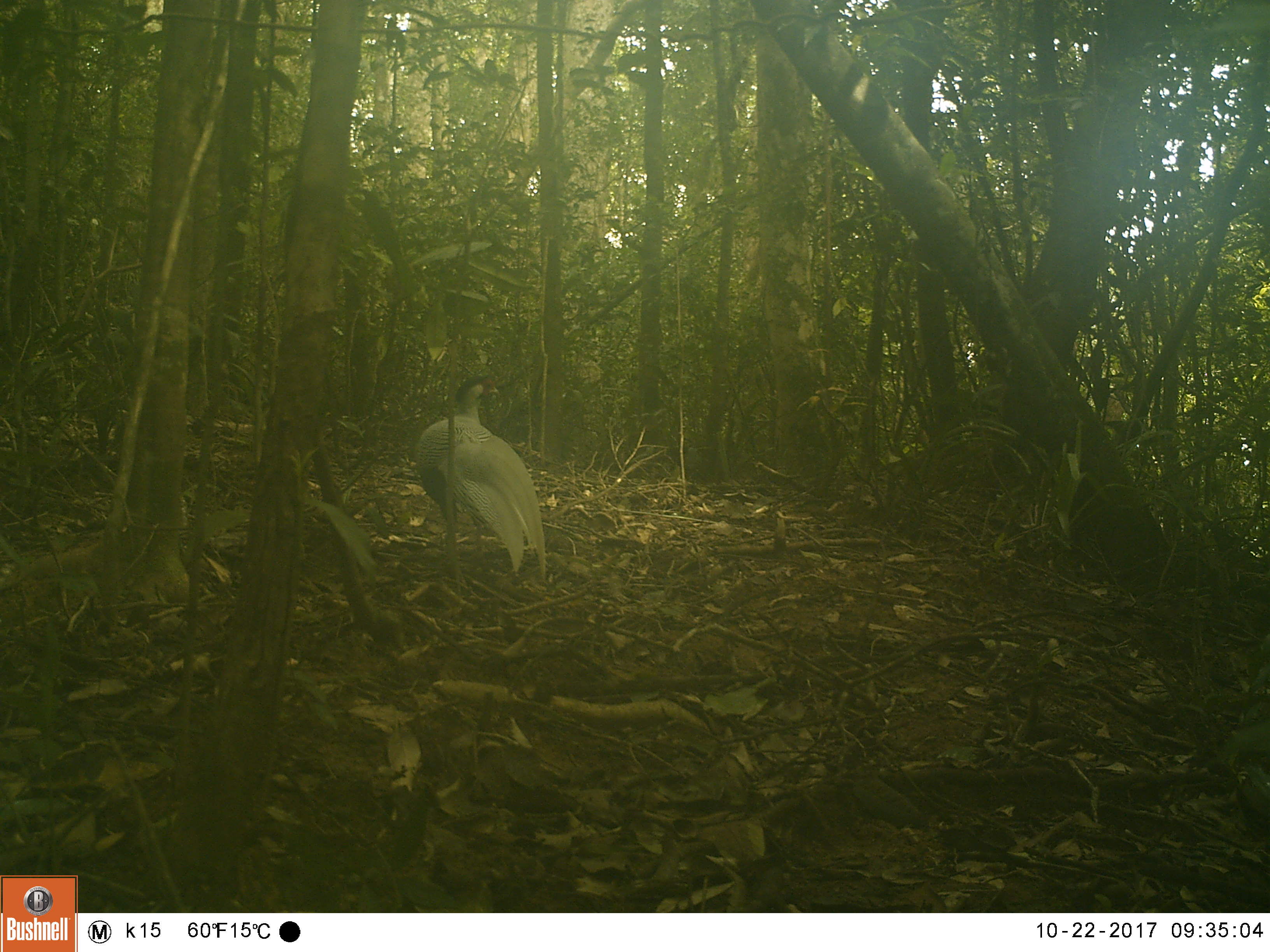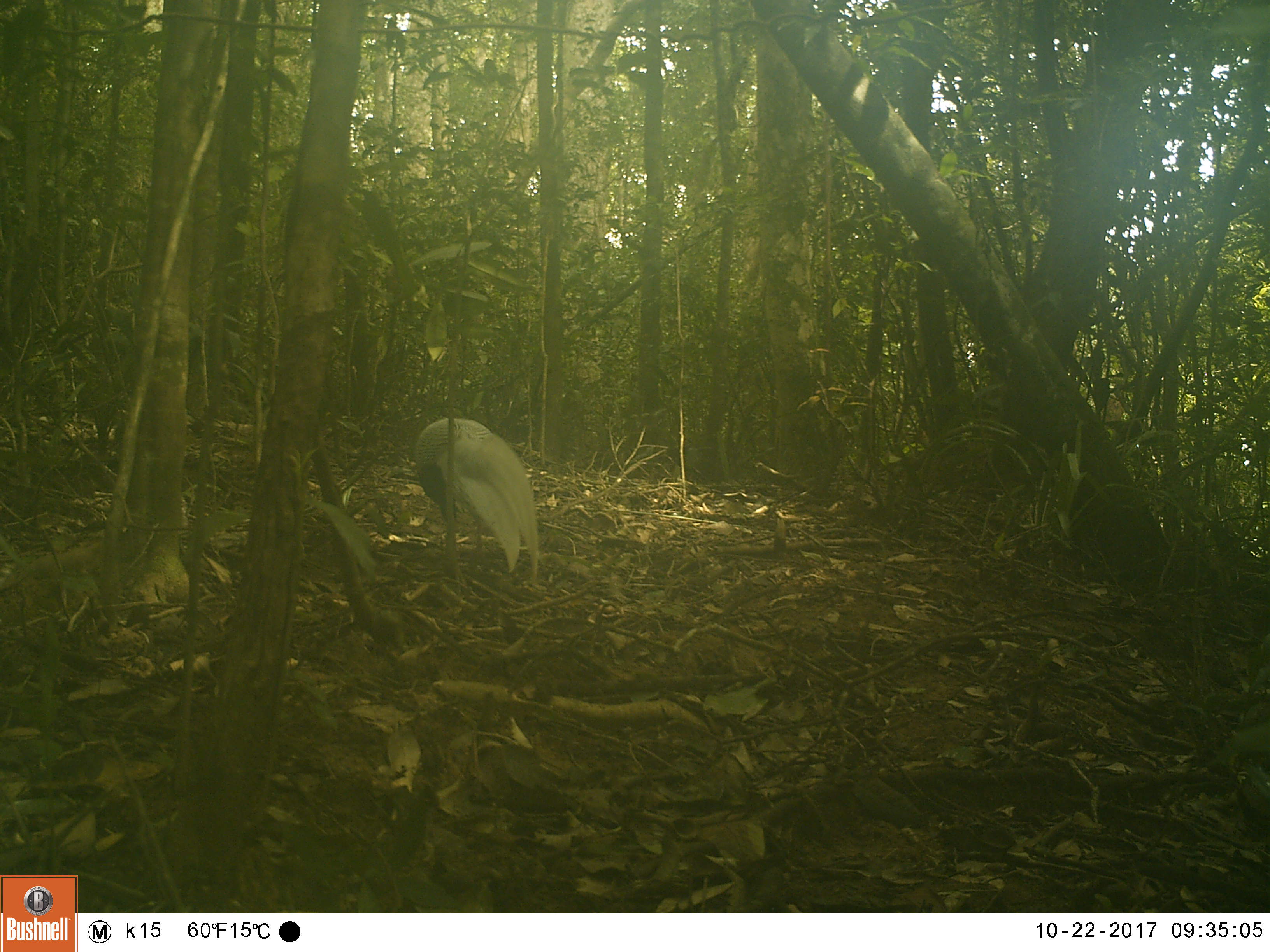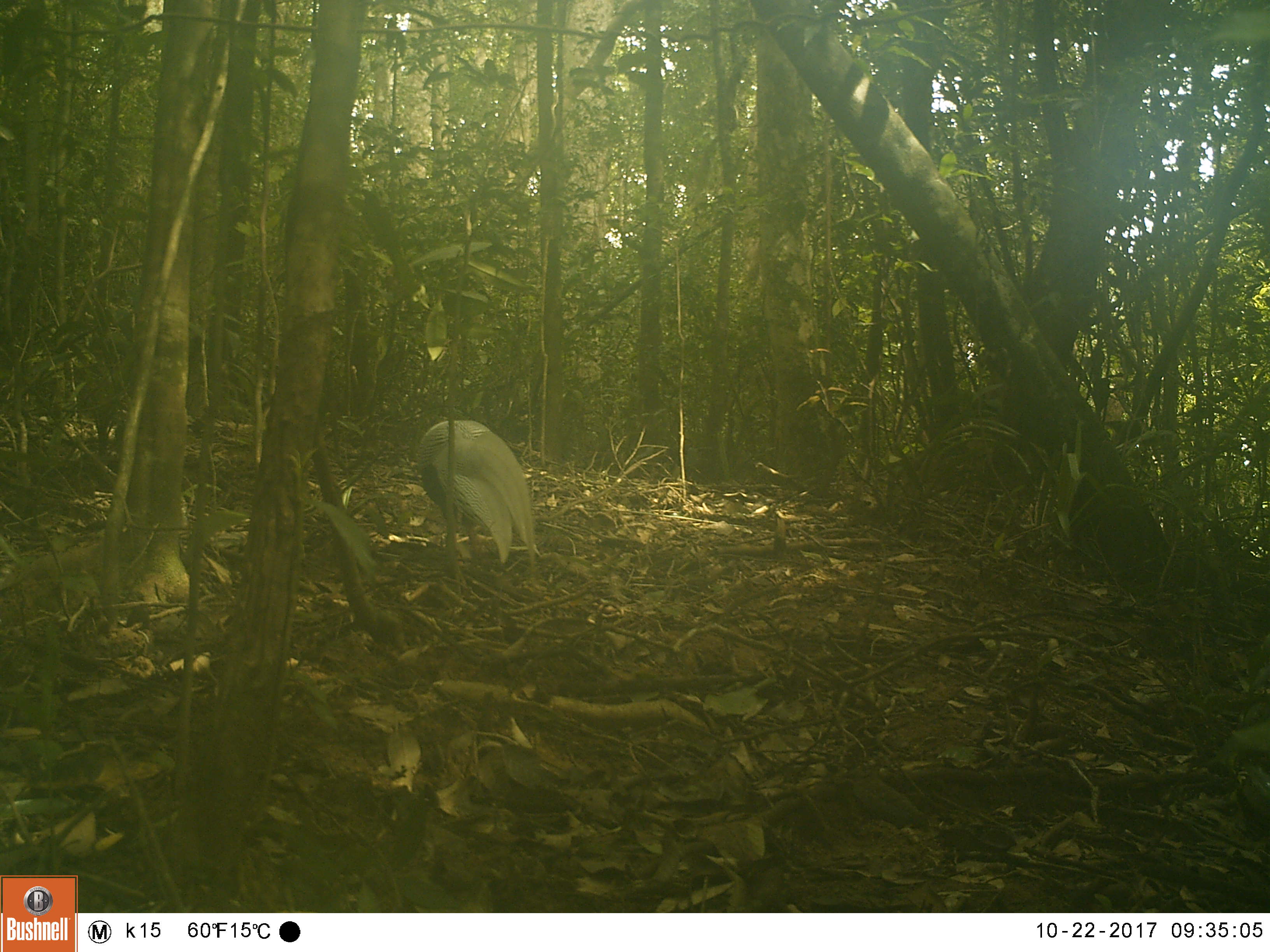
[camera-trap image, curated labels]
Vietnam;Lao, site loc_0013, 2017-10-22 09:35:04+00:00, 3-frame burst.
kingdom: Animalia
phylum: Chordata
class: Aves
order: Galliformes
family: Phasianidae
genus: Lophura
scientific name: Lophura nycthemera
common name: silver pheasant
Silver pheasant (Lophura nycthemera). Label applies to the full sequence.